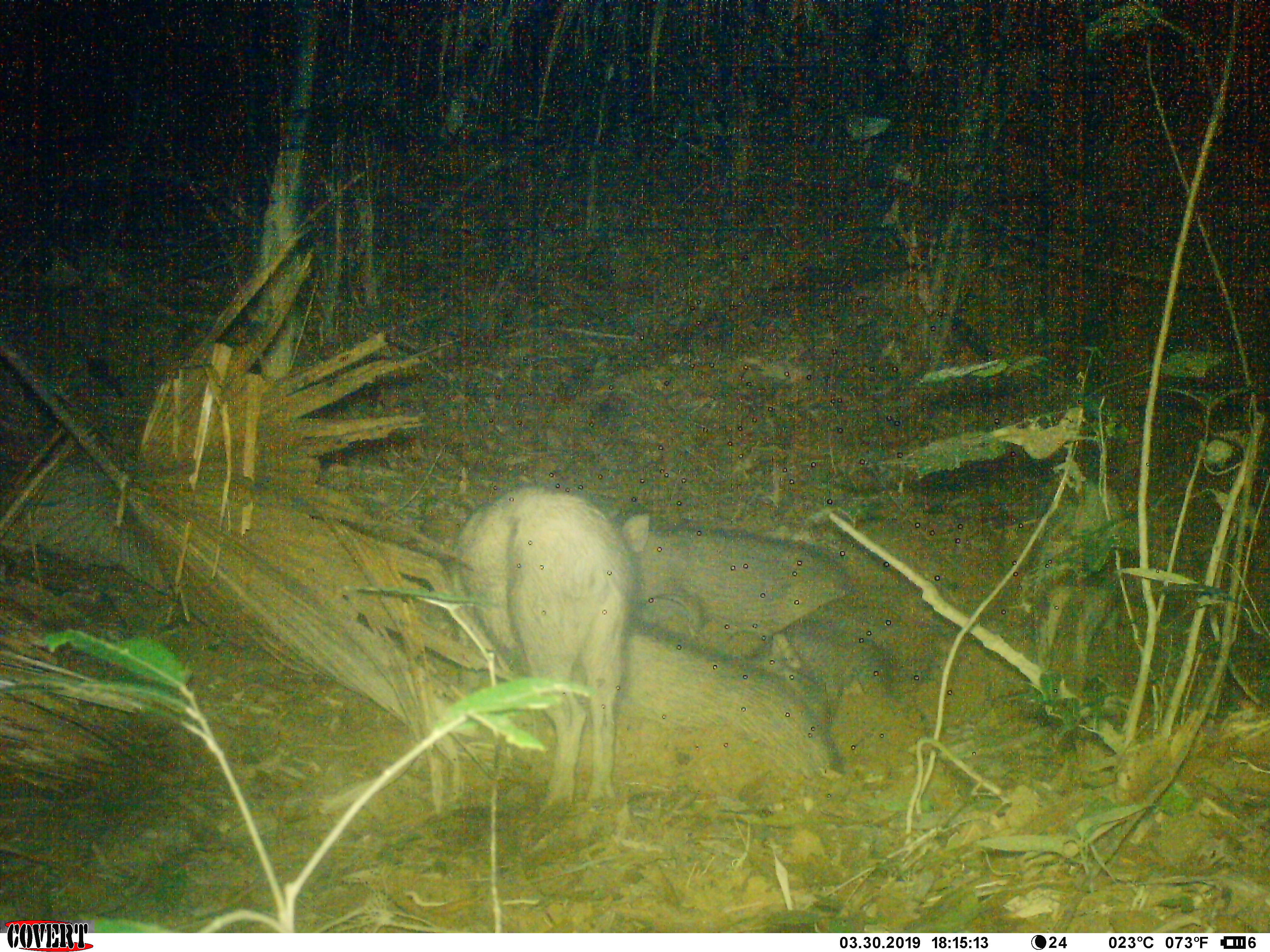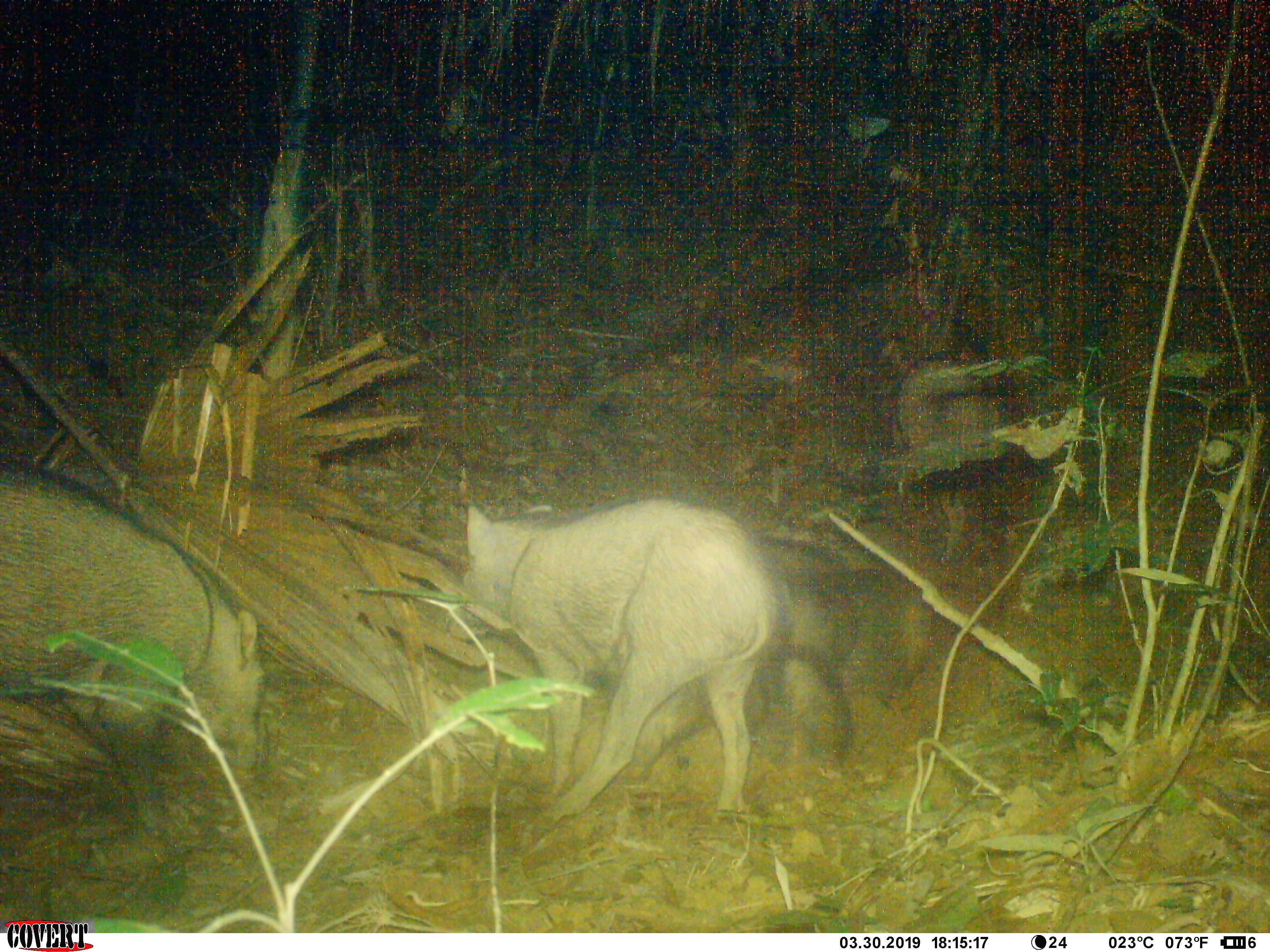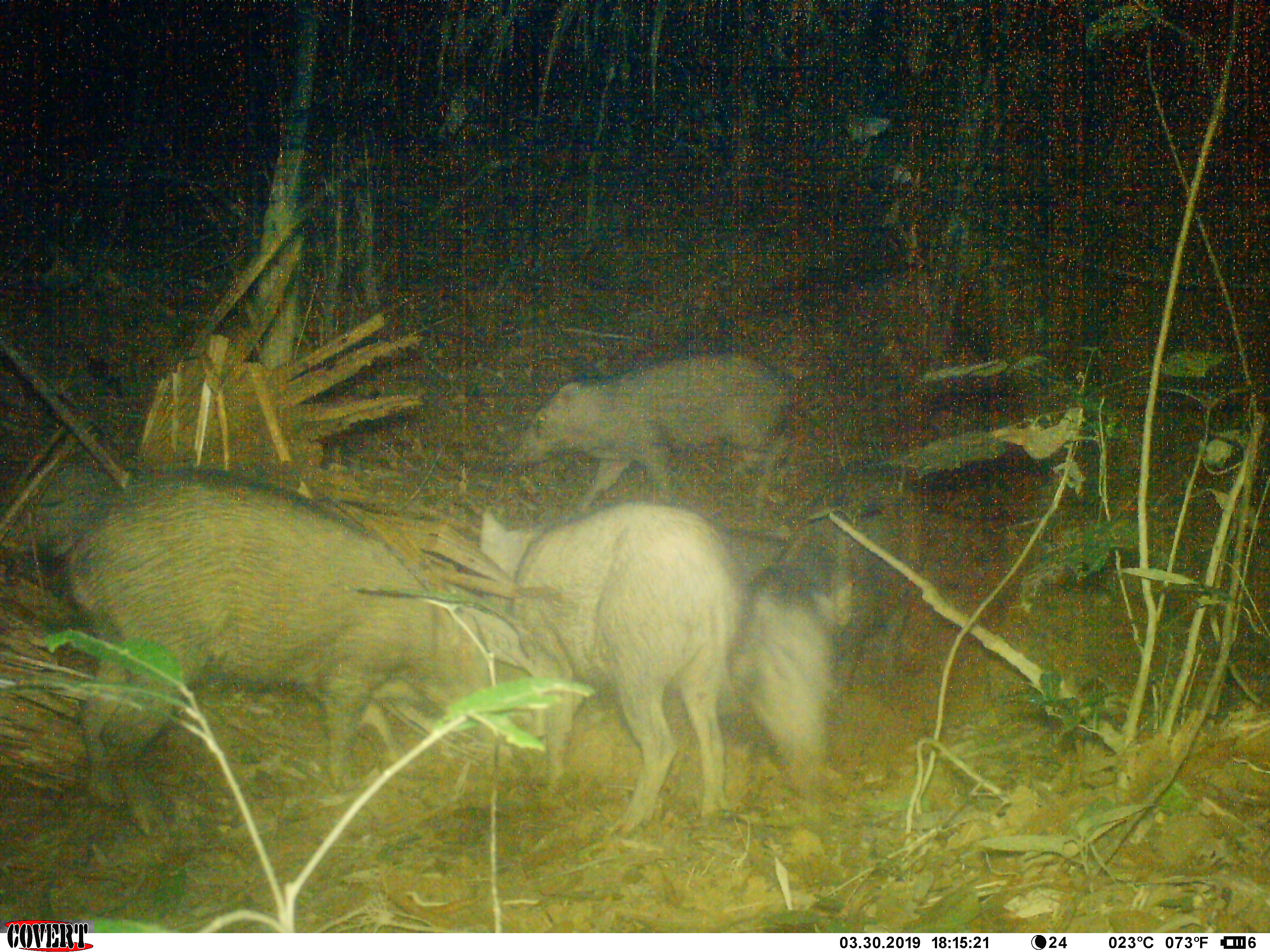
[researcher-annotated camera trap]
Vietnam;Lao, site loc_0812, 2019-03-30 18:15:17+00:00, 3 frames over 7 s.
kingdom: Animalia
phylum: Chordata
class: Mammalia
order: Artiodactyla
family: Suidae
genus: Sus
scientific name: Sus scrofa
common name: eurasian wild pig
Eurasian wild pig (Sus scrofa). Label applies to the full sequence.